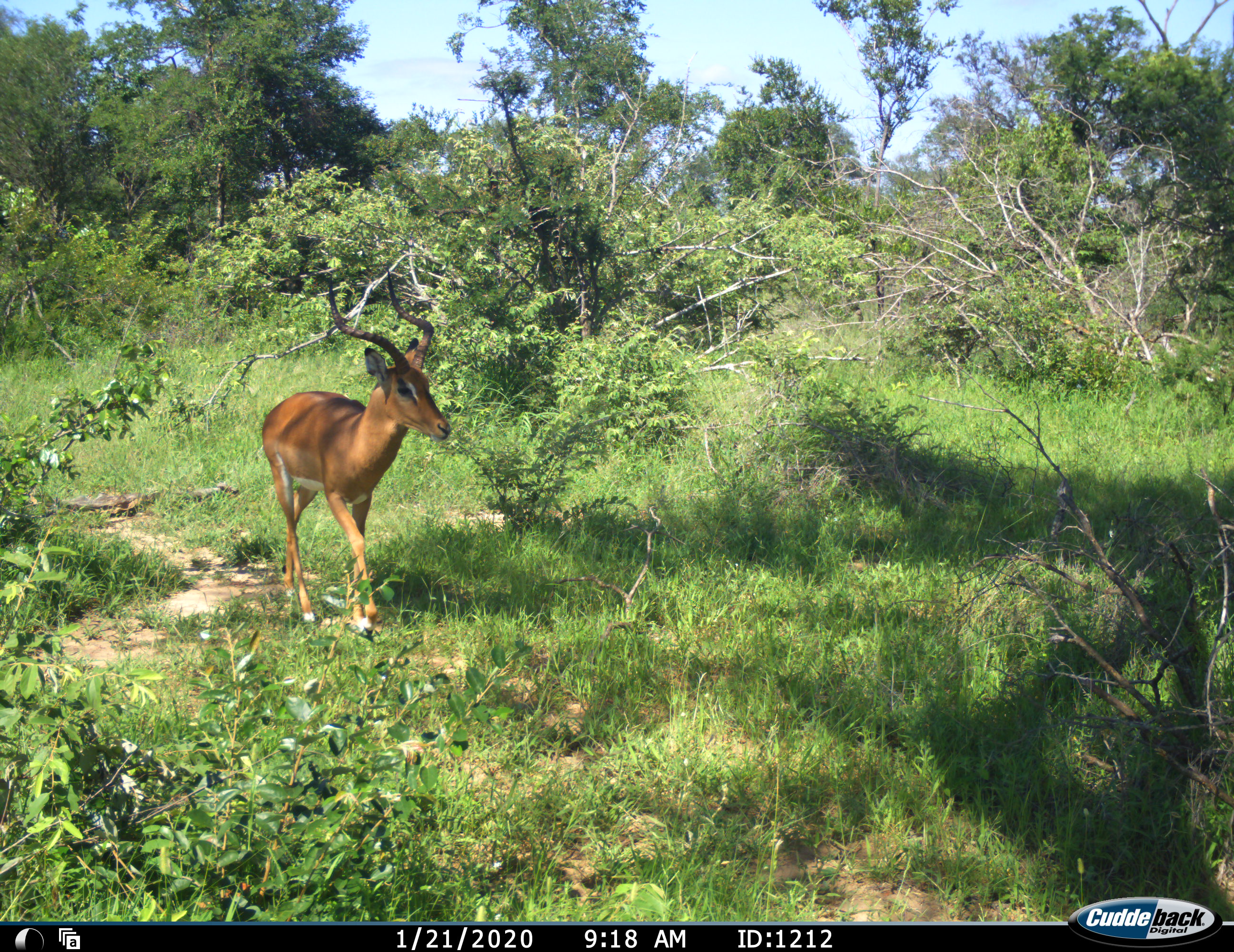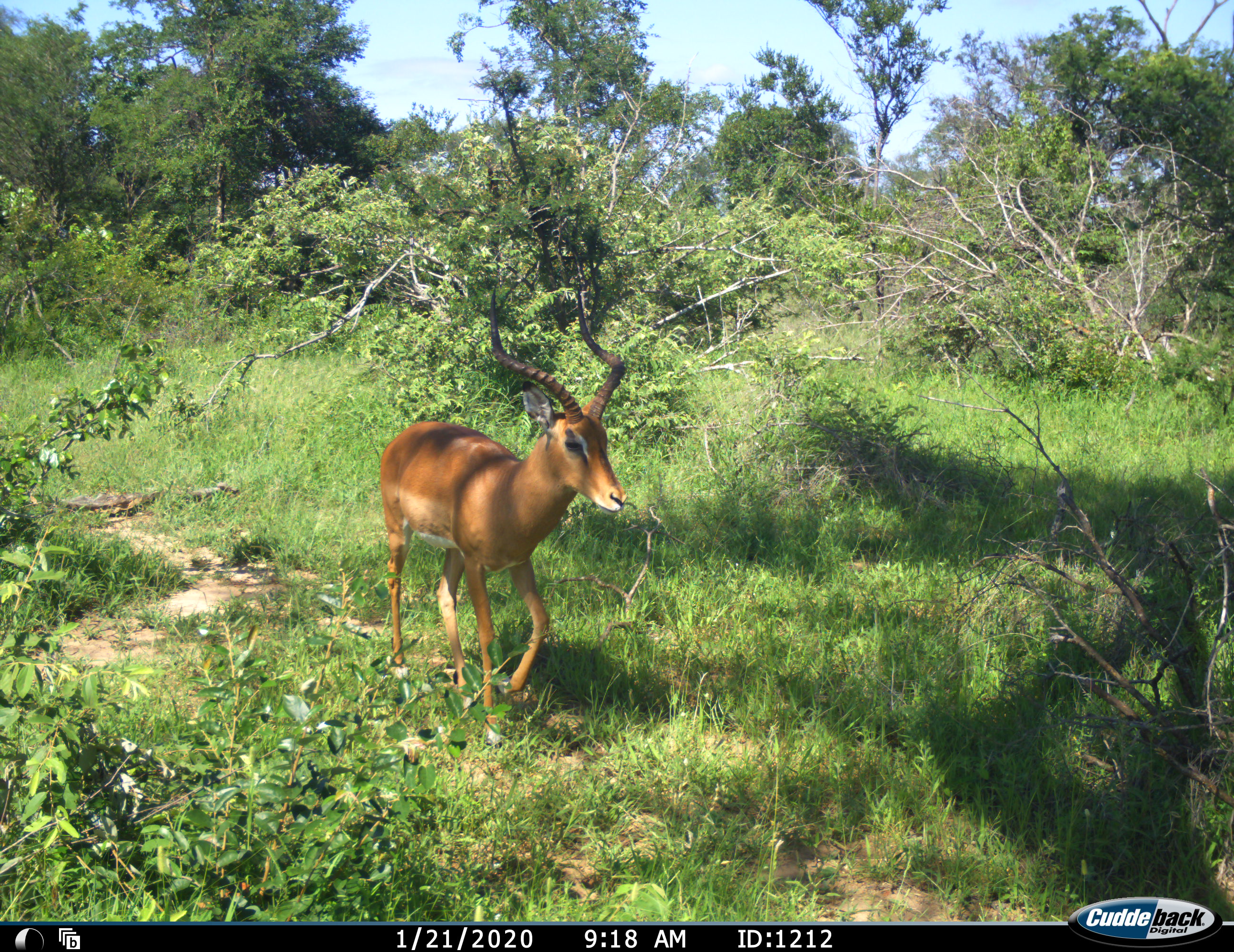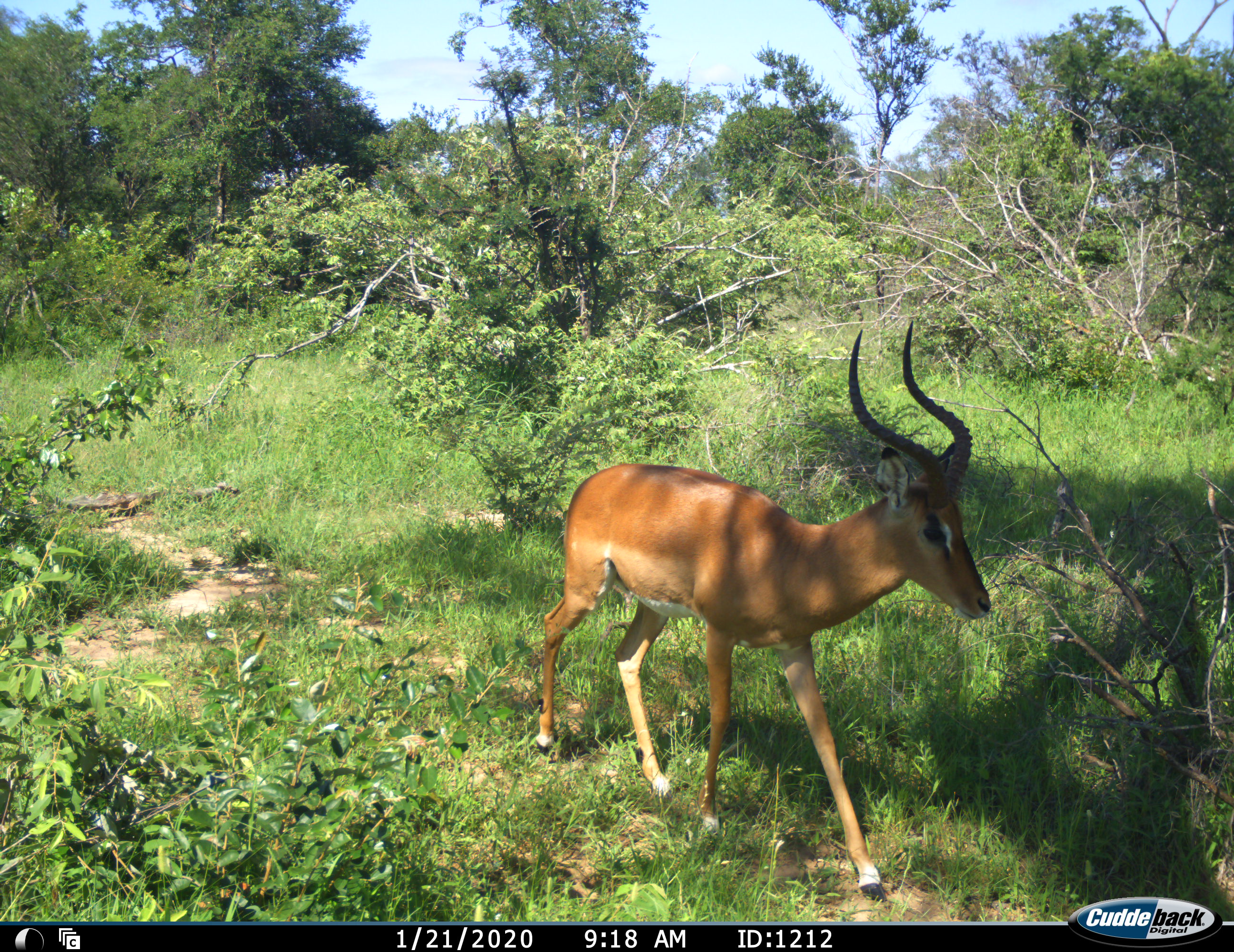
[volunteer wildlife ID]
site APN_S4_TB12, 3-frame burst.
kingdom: Animalia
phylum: Chordata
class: Mammalia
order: Artiodactyla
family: Bovidae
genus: Aepyceros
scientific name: Aepyceros melampus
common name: impala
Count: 1.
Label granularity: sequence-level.